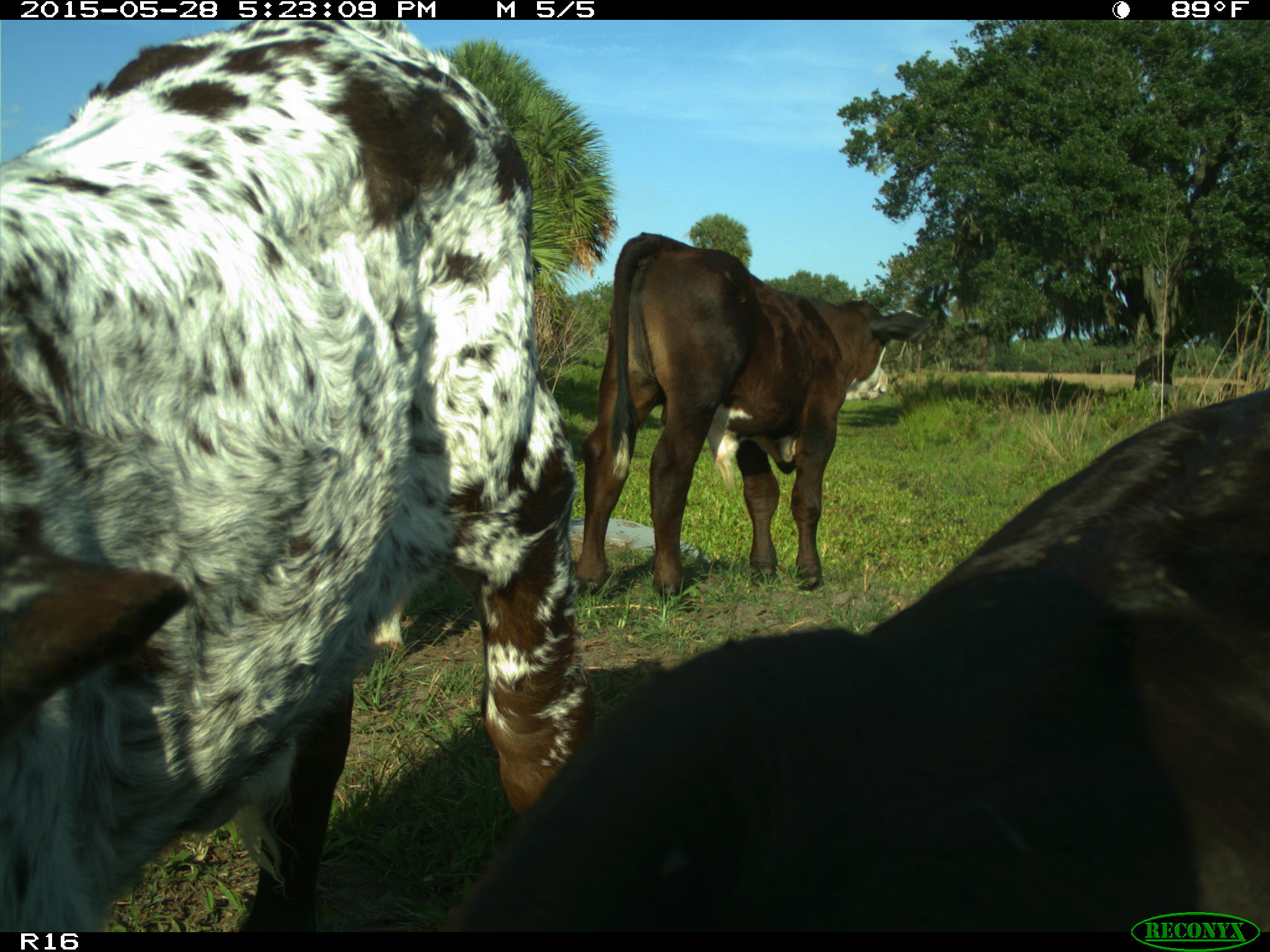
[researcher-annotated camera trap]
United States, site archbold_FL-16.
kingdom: Animalia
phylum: Chordata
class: Mammalia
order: Artiodactyla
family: Bovidae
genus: Bos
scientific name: Bos taurus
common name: domestic cow